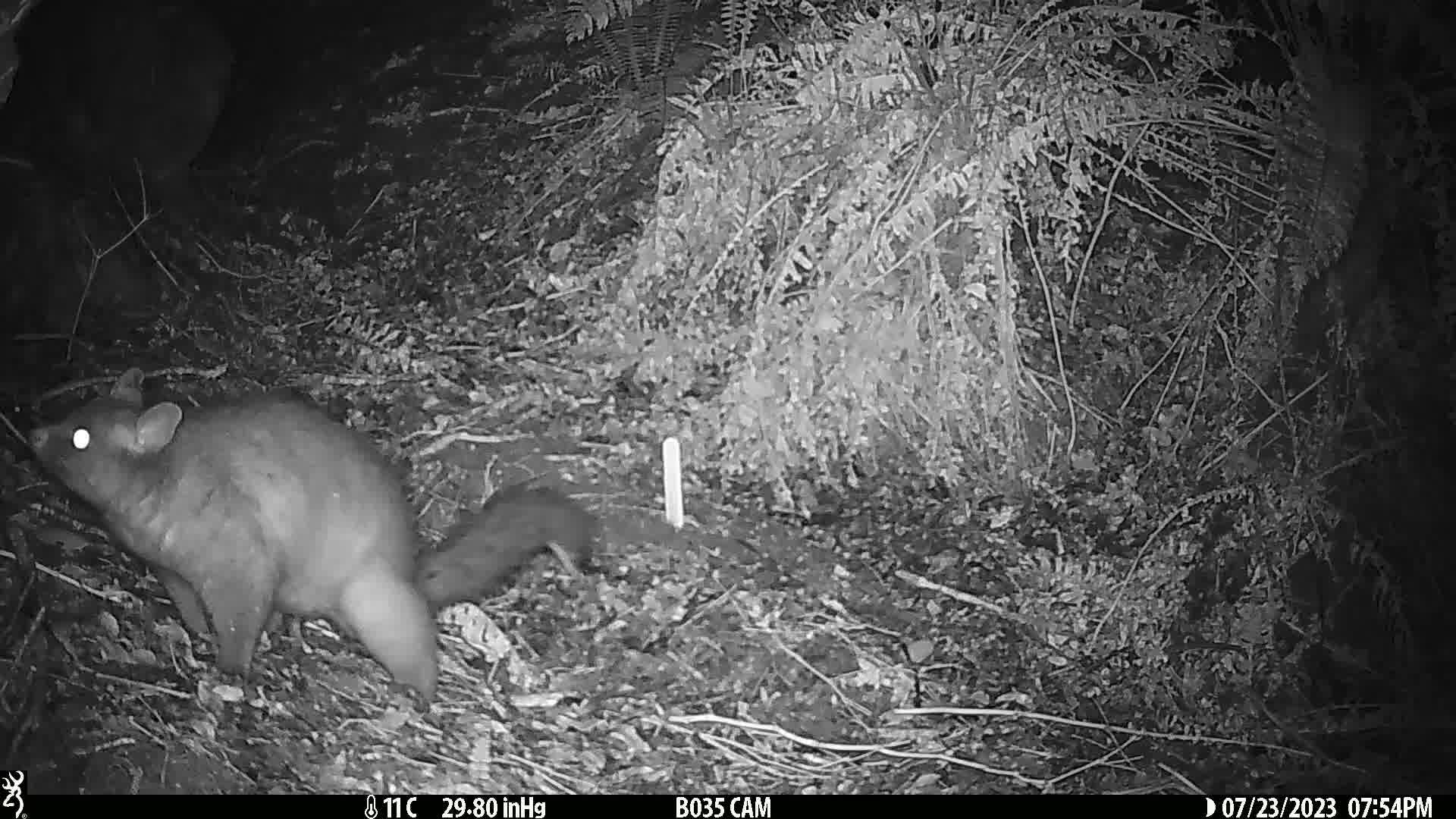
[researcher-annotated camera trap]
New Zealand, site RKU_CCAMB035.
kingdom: Animalia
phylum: Chordata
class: Mammalia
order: Diprotodontia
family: Phalangeridae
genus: Trichosurus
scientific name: Trichosurus vulpecula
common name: common brushtail possum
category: possum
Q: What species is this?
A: Possum (common brushtail possum) (Trichosurus vulpecula).